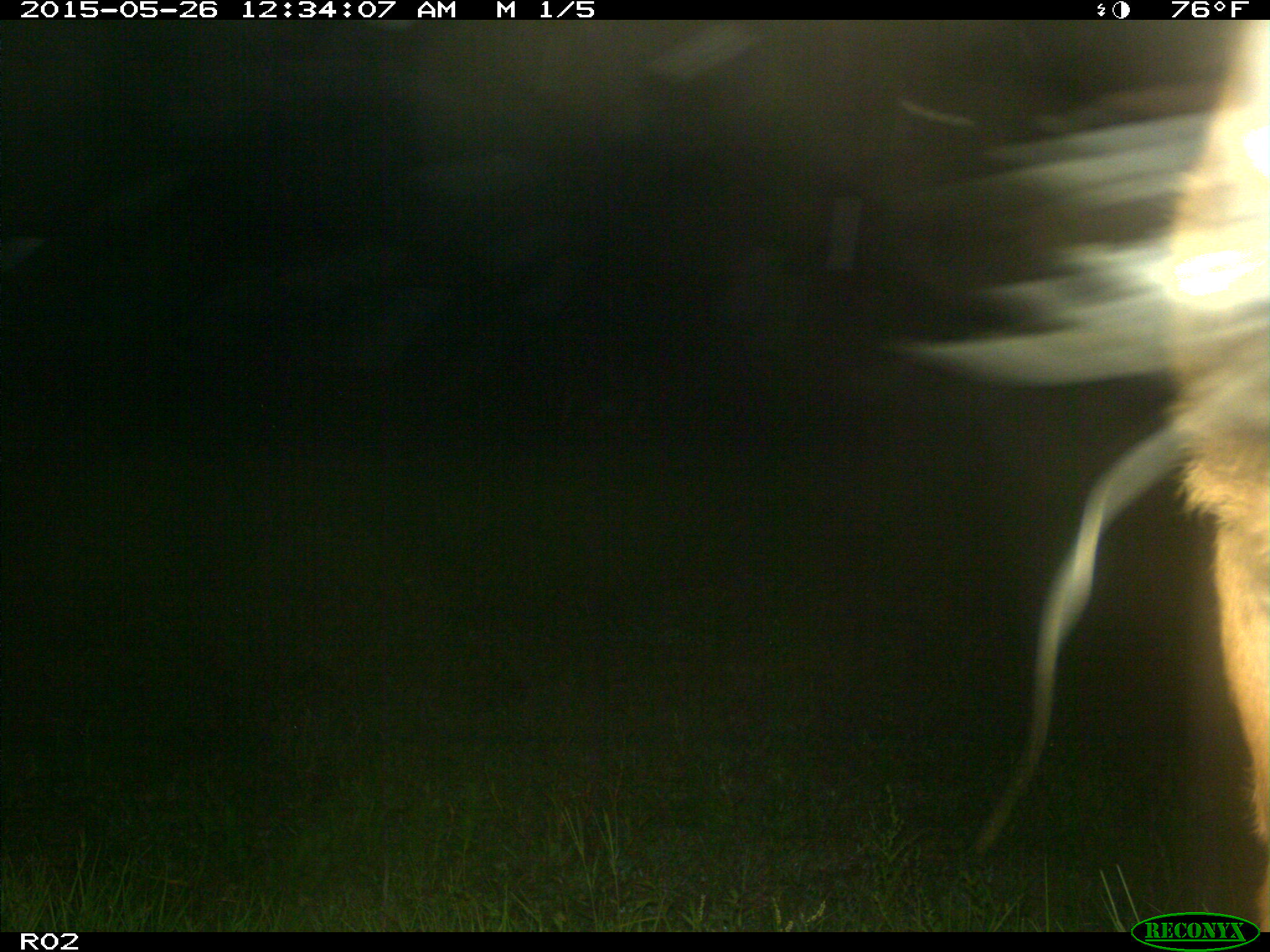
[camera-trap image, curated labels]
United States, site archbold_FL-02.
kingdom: Animalia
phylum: Chordata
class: Mammalia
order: Artiodactyla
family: Bovidae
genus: Bos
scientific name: Bos taurus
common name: domestic cow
Bos taurus (domestic cow).